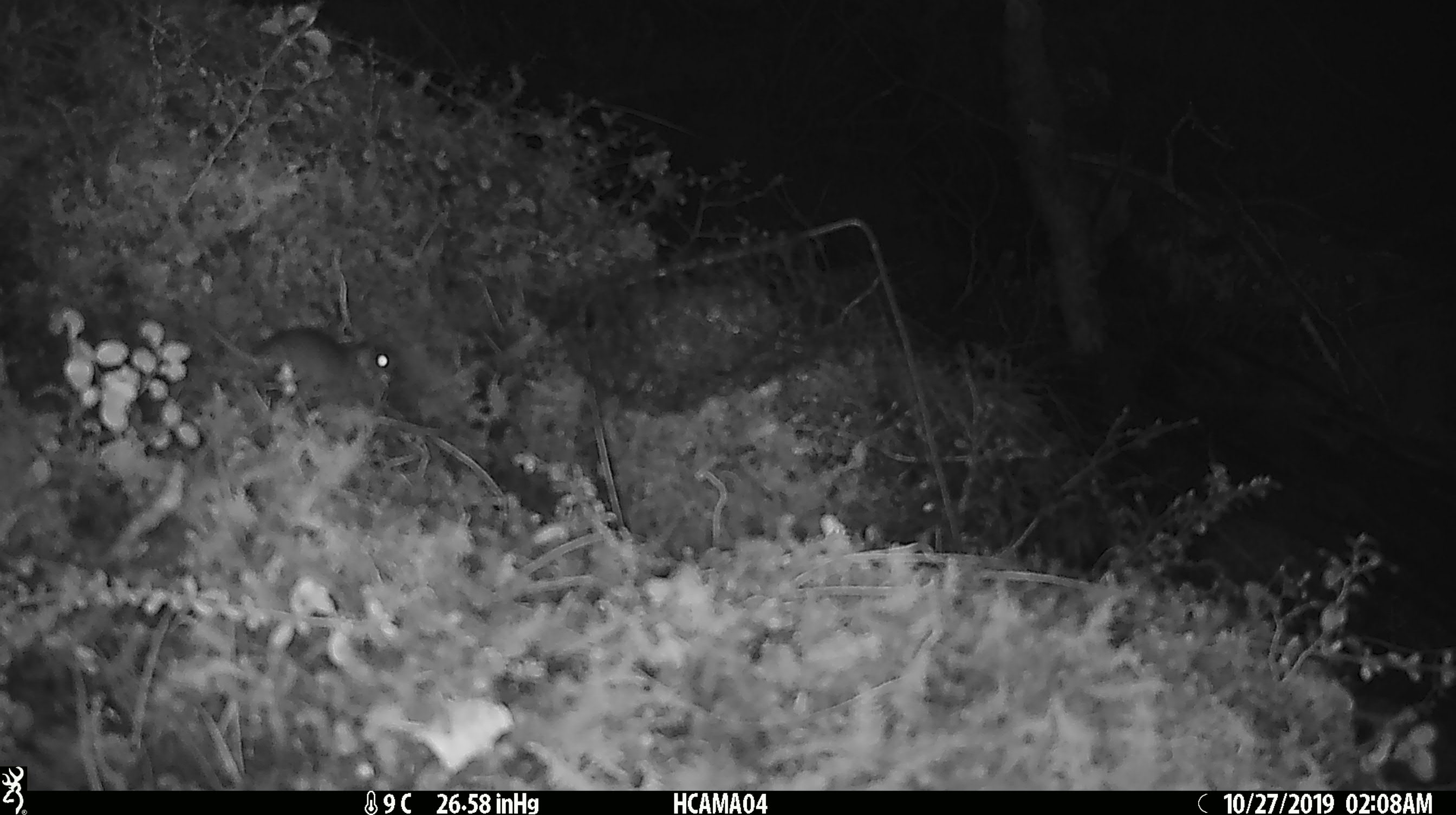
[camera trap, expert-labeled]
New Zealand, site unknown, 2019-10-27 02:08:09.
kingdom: Animalia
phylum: Chordata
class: Mammalia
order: Rodentia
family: Muridae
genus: Mus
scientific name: Mus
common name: mouse